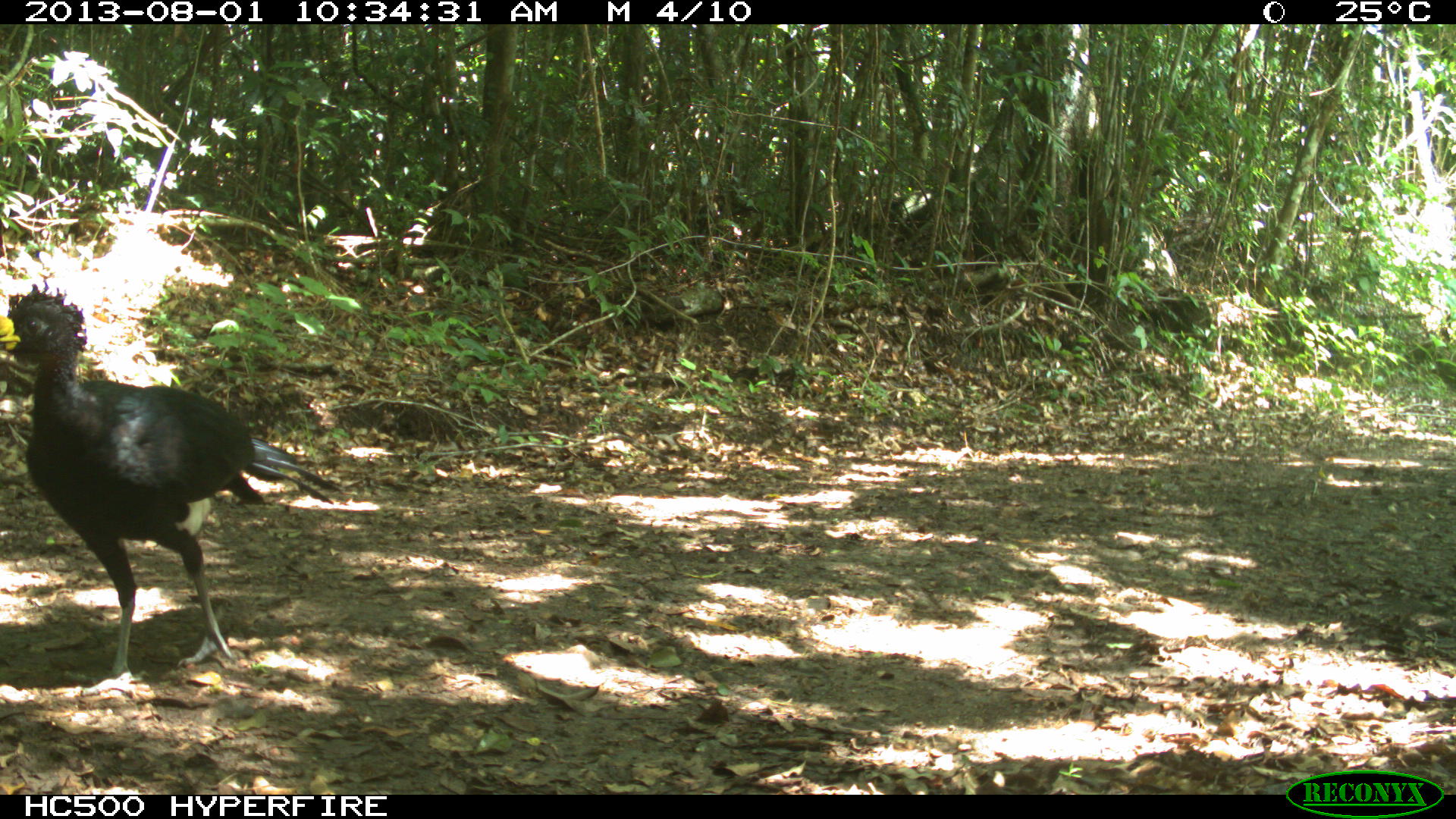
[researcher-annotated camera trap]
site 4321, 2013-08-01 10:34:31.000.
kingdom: Animalia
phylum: Chordata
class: Aves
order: Galliformes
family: Cracidae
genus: Crax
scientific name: Crax rubra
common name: great curassow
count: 1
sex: male